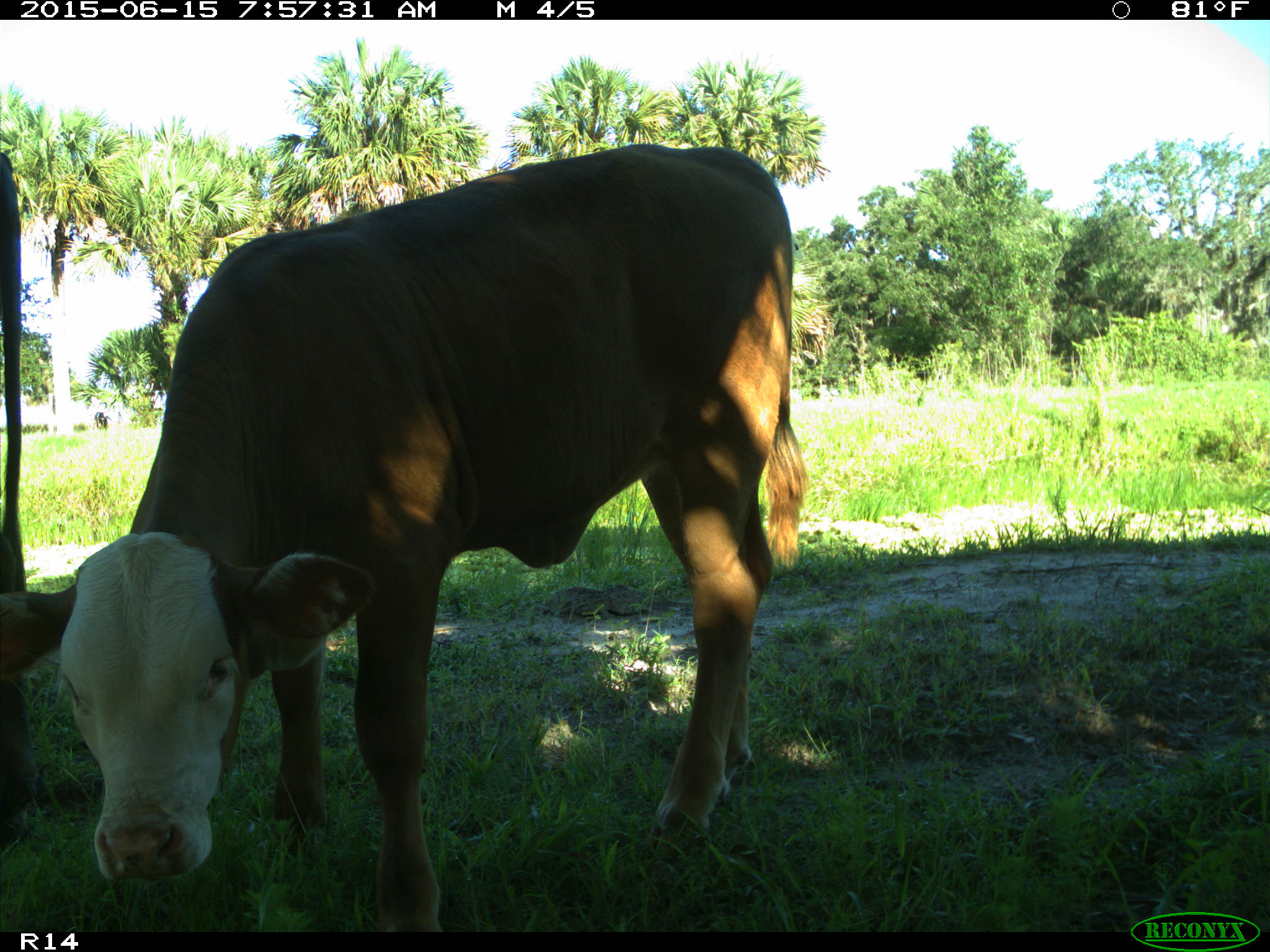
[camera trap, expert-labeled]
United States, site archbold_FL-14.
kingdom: Animalia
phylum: Chordata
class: Mammalia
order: Artiodactyla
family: Bovidae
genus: Bos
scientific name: Bos taurus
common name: domestic cow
Bos taurus (domestic cow).